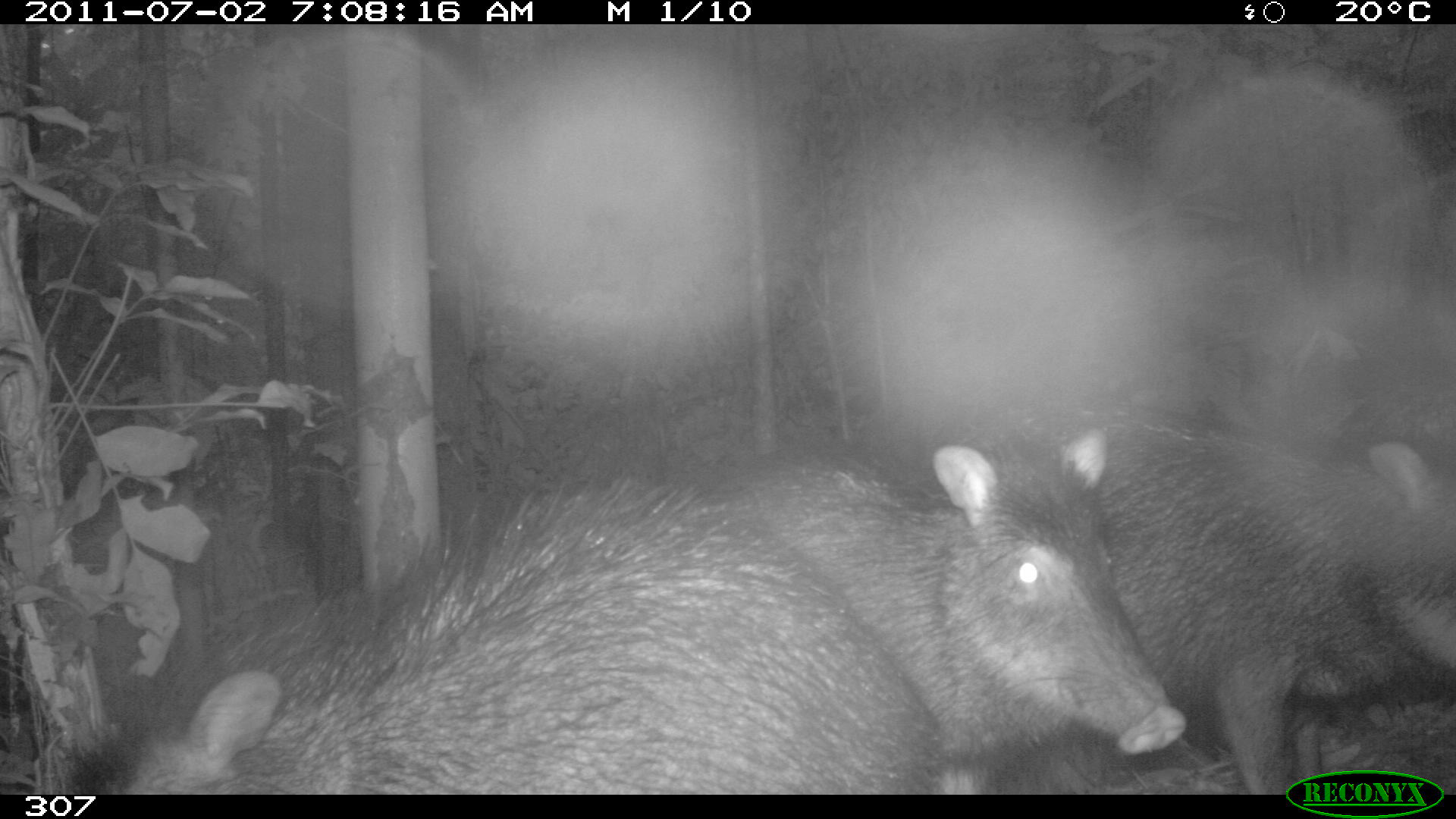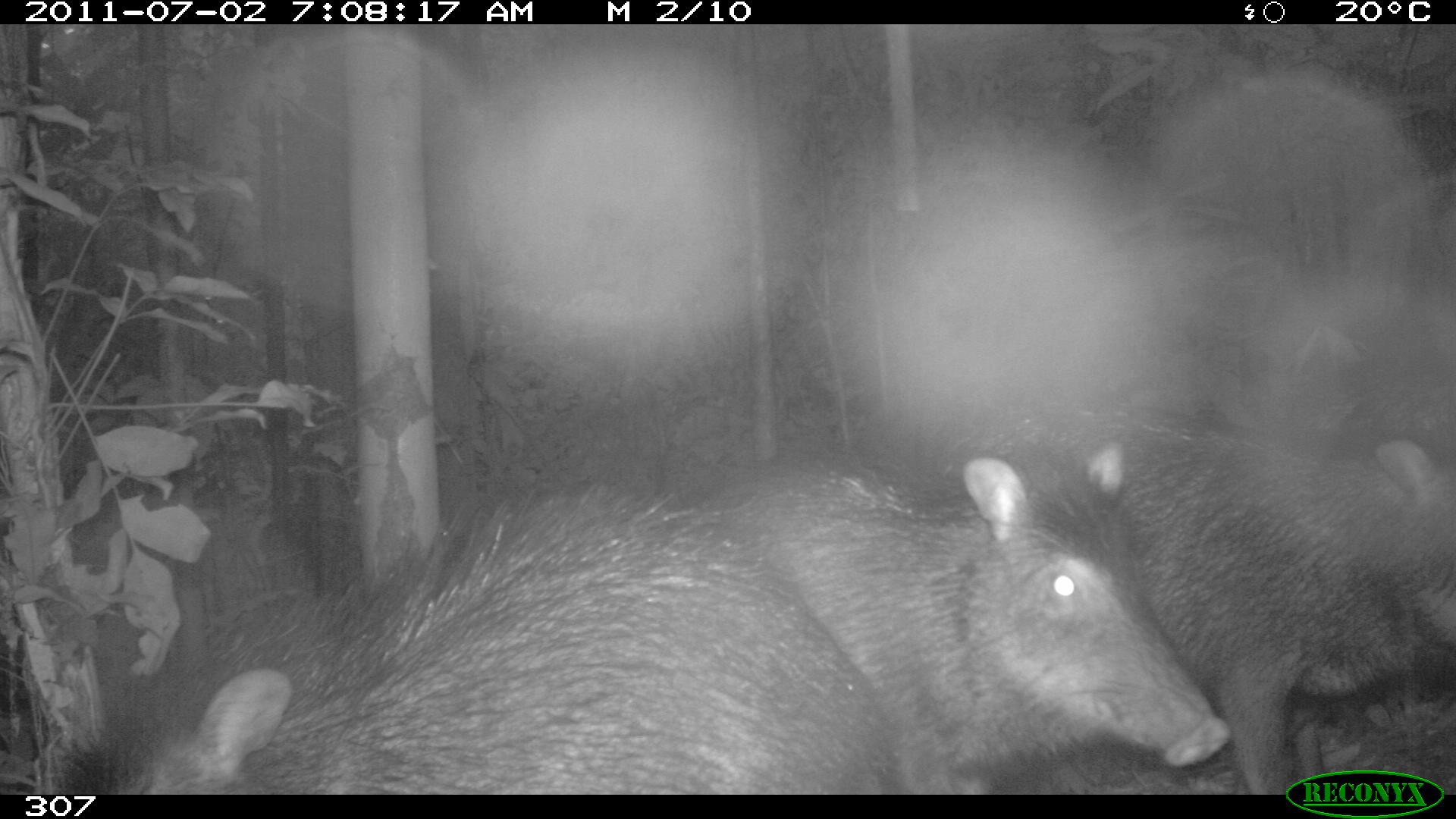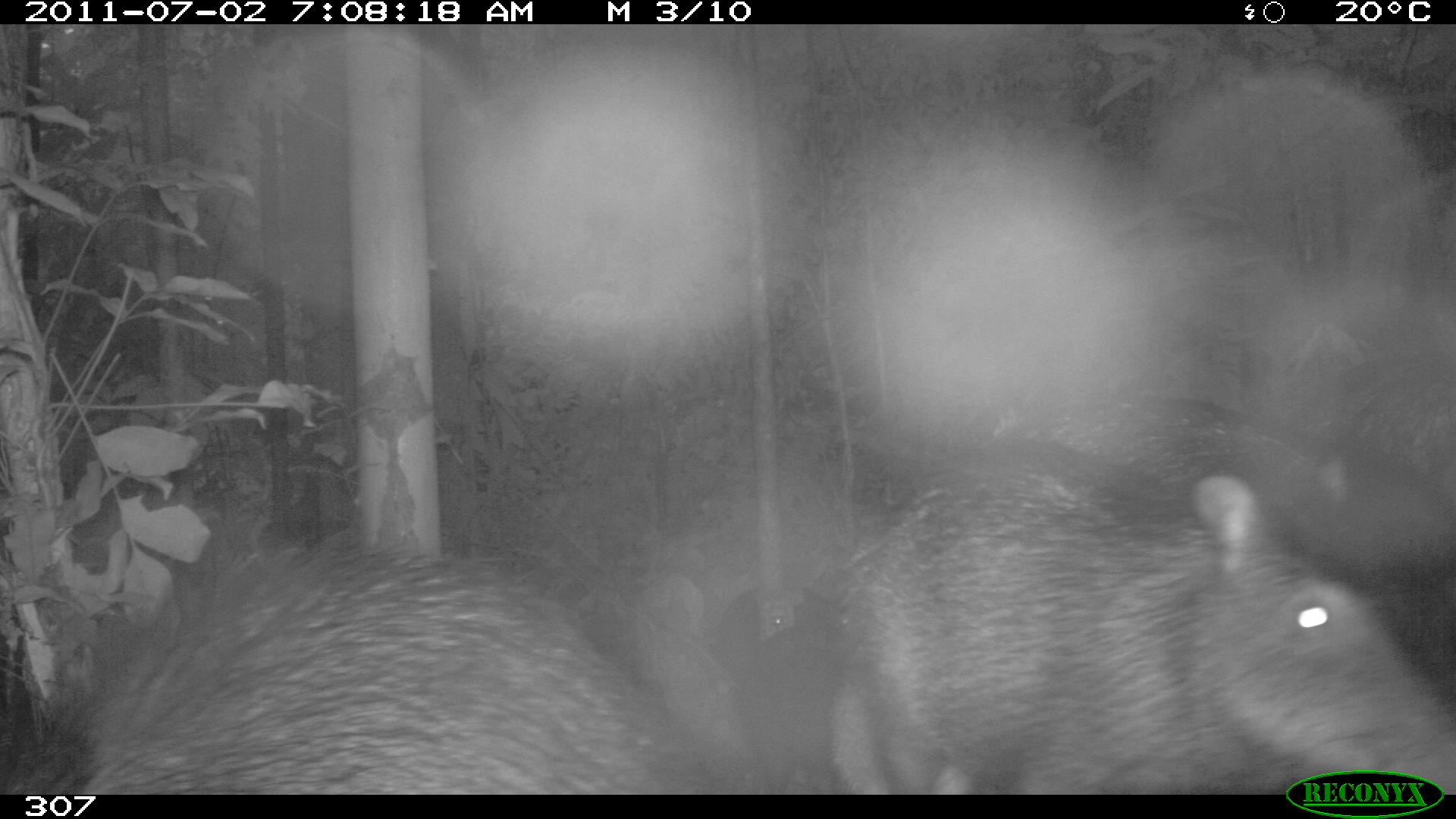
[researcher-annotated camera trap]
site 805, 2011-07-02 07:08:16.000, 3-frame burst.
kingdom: Animalia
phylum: Chordata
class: Mammalia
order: Artiodactyla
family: Tayassuidae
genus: Tayassu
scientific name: Tayassu pecari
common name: white-lipped peccary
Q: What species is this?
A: Tayassu pecari (white-lipped peccary).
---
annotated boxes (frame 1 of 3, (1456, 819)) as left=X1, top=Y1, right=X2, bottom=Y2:
tayassu pecari: left=75, top=475, right=942, bottom=792; left=768, top=427, right=1187, bottom=793; left=1061, top=438, right=1456, bottom=790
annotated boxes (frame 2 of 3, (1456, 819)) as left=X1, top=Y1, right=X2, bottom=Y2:
tayassu pecari: left=113, top=480, right=906, bottom=792; left=930, top=392, right=1456, bottom=792; left=696, top=436, right=1231, bottom=791; left=1235, top=317, right=1456, bottom=467